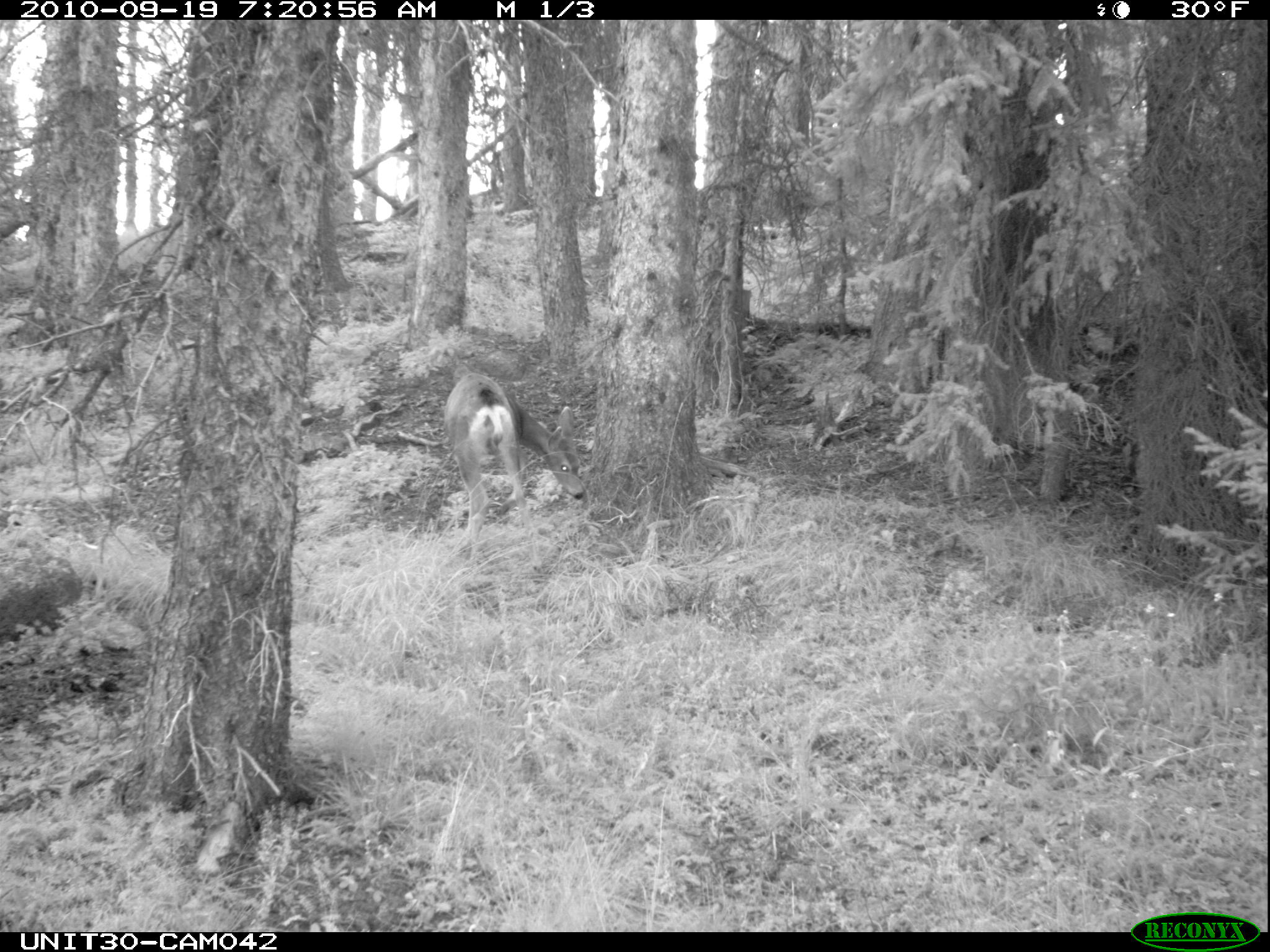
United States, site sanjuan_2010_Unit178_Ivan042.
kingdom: Animalia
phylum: Chordata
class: Mammalia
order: Artiodactyla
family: Cervidae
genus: Odocoileus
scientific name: Odocoileus hemionus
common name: mule deer